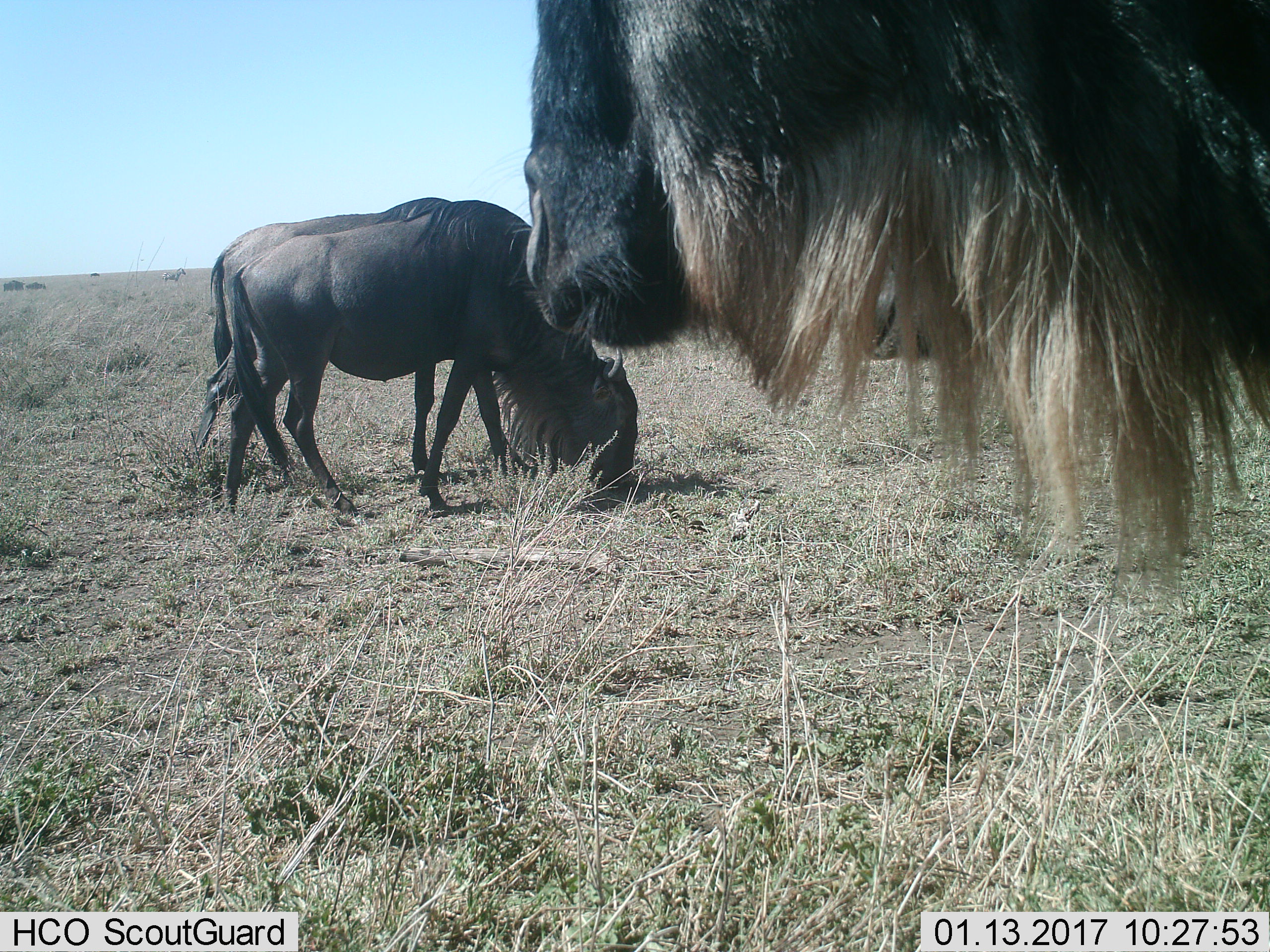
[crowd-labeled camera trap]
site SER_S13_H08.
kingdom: Animalia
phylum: Chordata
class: Mammalia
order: Artiodactyla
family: Bovidae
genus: Connochaetes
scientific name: Connochaetes taurinus taurinus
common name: blue wildebeest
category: wildebeestblue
Wildebeestblue (blue wildebeest) (Connochaetes taurinus taurinus), count 3. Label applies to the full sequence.